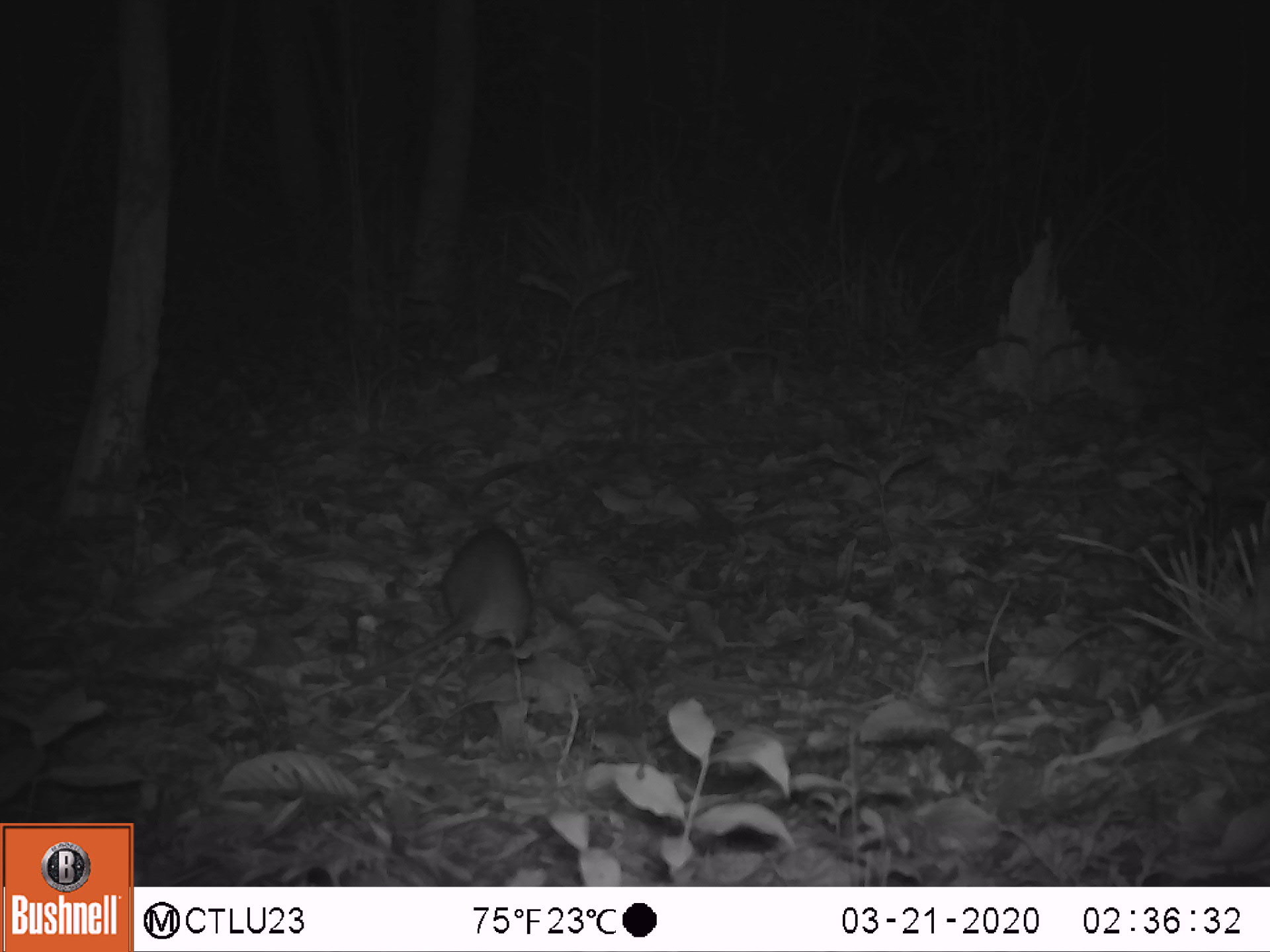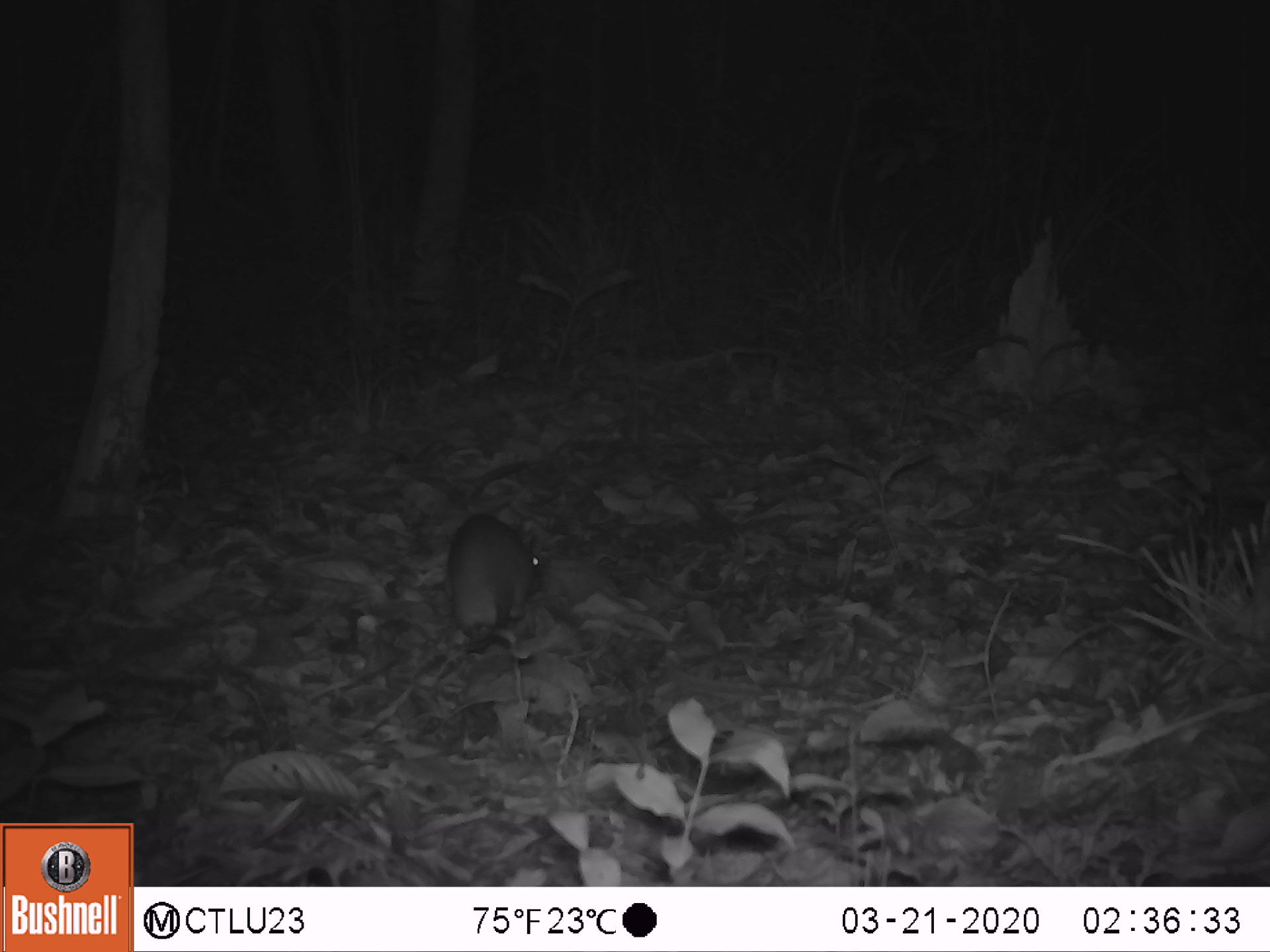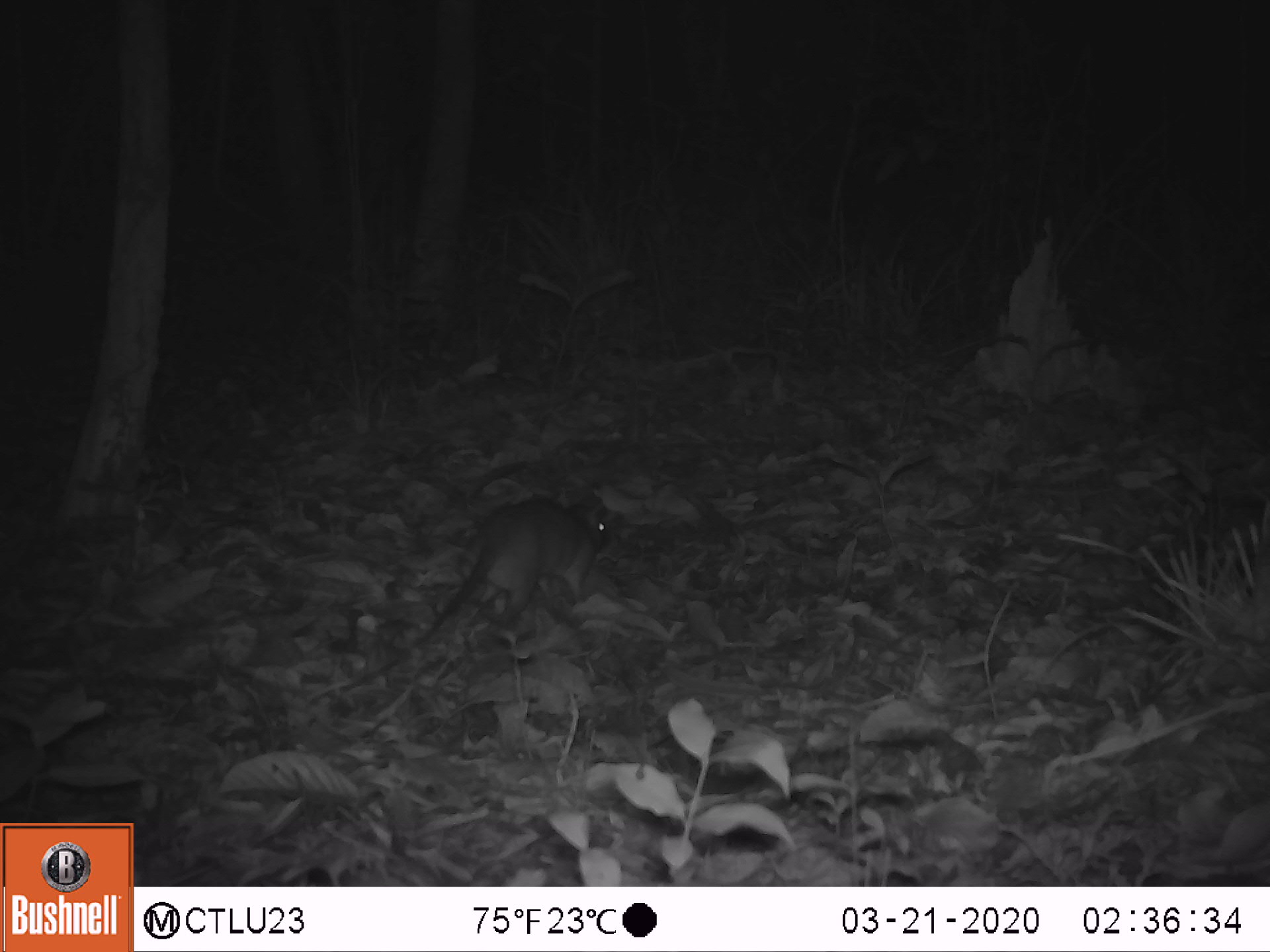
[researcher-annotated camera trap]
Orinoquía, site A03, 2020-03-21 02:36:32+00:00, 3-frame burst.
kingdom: Animalia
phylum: Chordata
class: Mammalia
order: Rodentia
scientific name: Rodentia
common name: rodent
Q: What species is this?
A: Rodent (Rodentia).